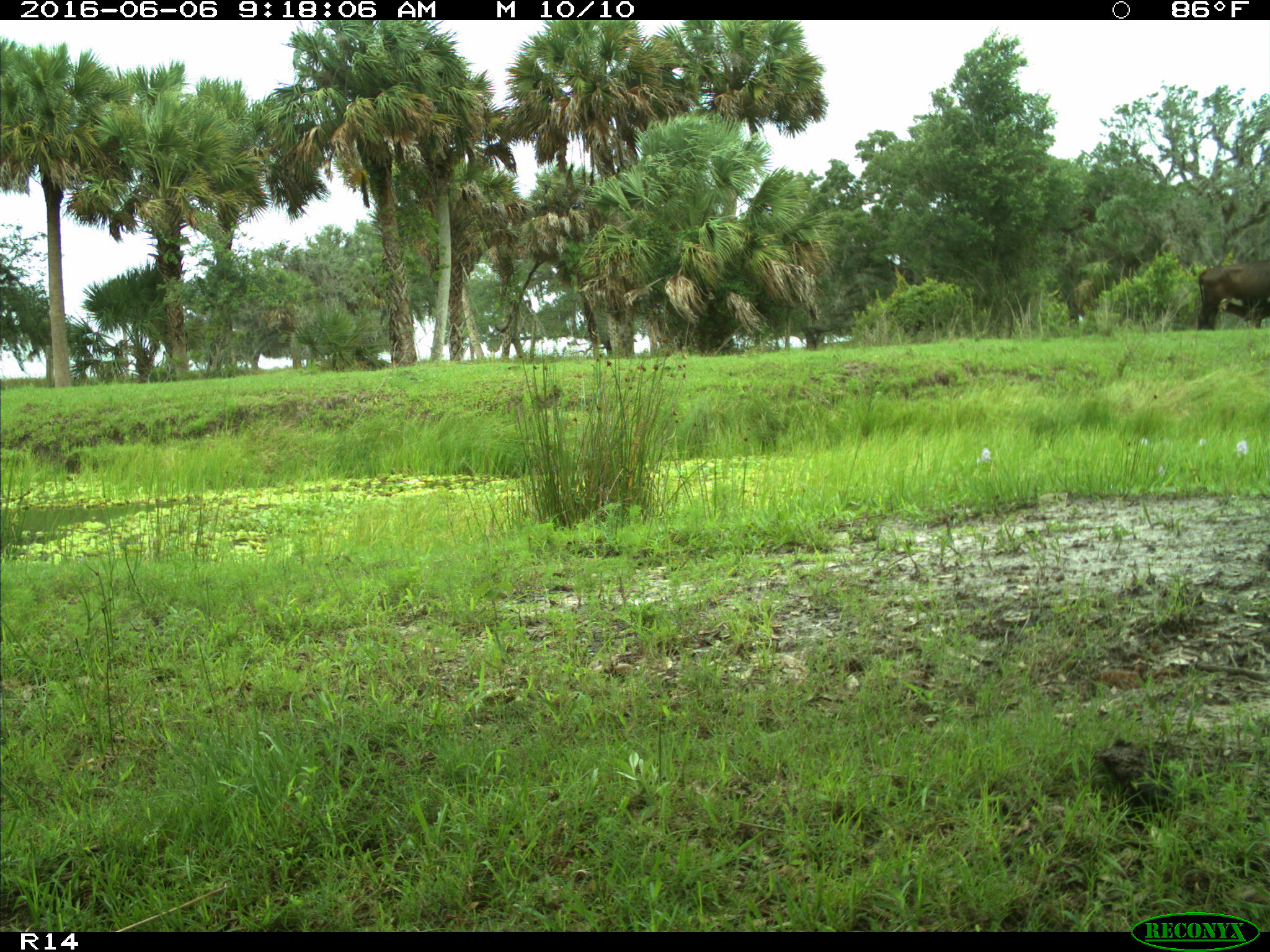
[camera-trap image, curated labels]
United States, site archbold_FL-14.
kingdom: Animalia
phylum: Chordata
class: Mammalia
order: Artiodactyla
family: Bovidae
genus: Bos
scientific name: Bos taurus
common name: domestic cow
Bos taurus (domestic cow).